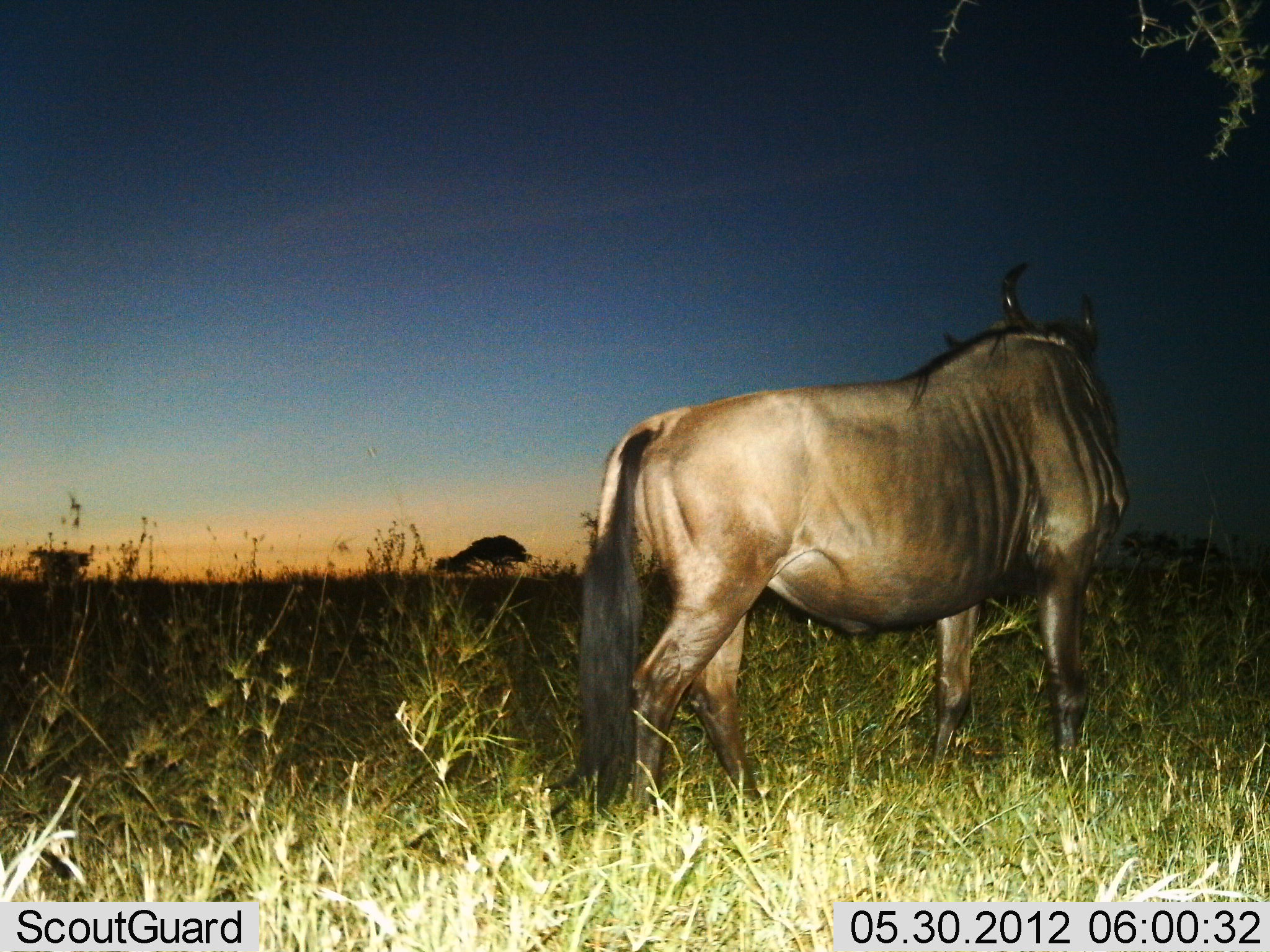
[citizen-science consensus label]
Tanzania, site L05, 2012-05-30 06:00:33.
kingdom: Animalia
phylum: Chordata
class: Mammalia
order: Artiodactyla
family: Bovidae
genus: Connochaetes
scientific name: Connochaetes taurinus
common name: blue wildebeest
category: wildebeest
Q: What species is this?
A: Wildebeest (blue wildebeest) (Connochaetes taurinus).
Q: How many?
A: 1.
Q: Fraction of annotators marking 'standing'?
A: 90%.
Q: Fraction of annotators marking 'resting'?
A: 0%.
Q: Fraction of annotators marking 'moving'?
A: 10%.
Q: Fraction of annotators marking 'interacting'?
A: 0%.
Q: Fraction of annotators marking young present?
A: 0%.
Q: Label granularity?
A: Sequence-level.